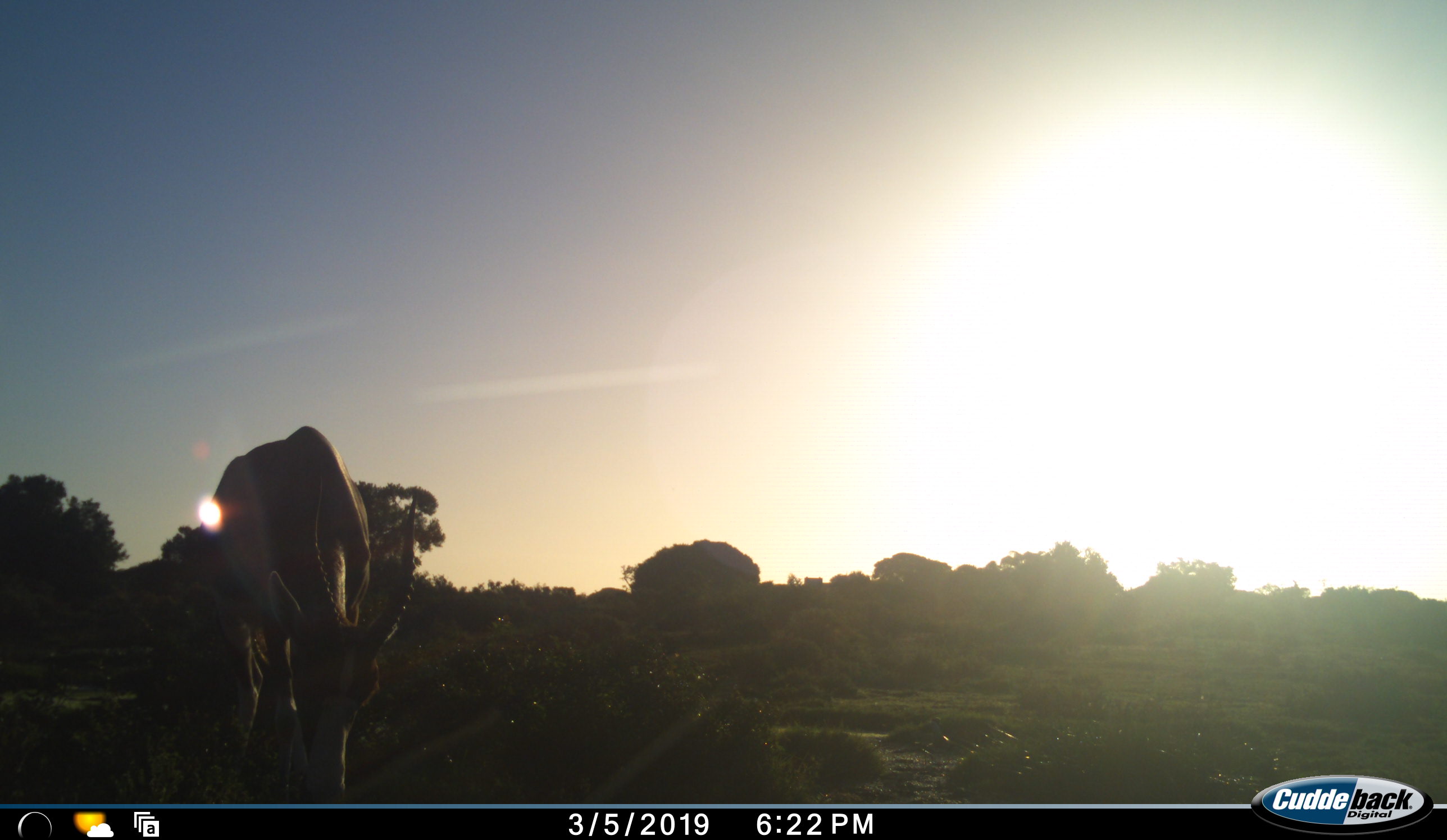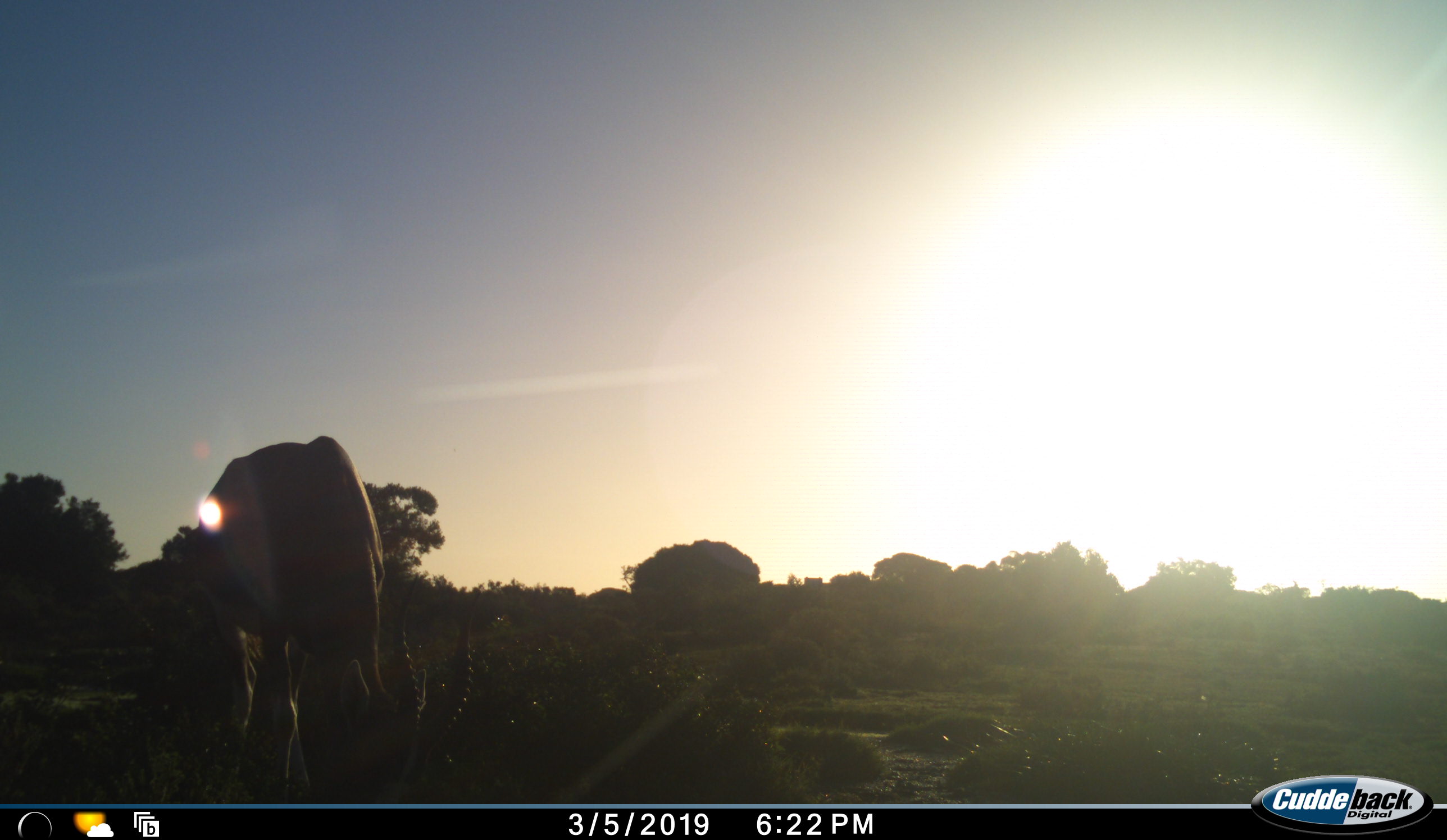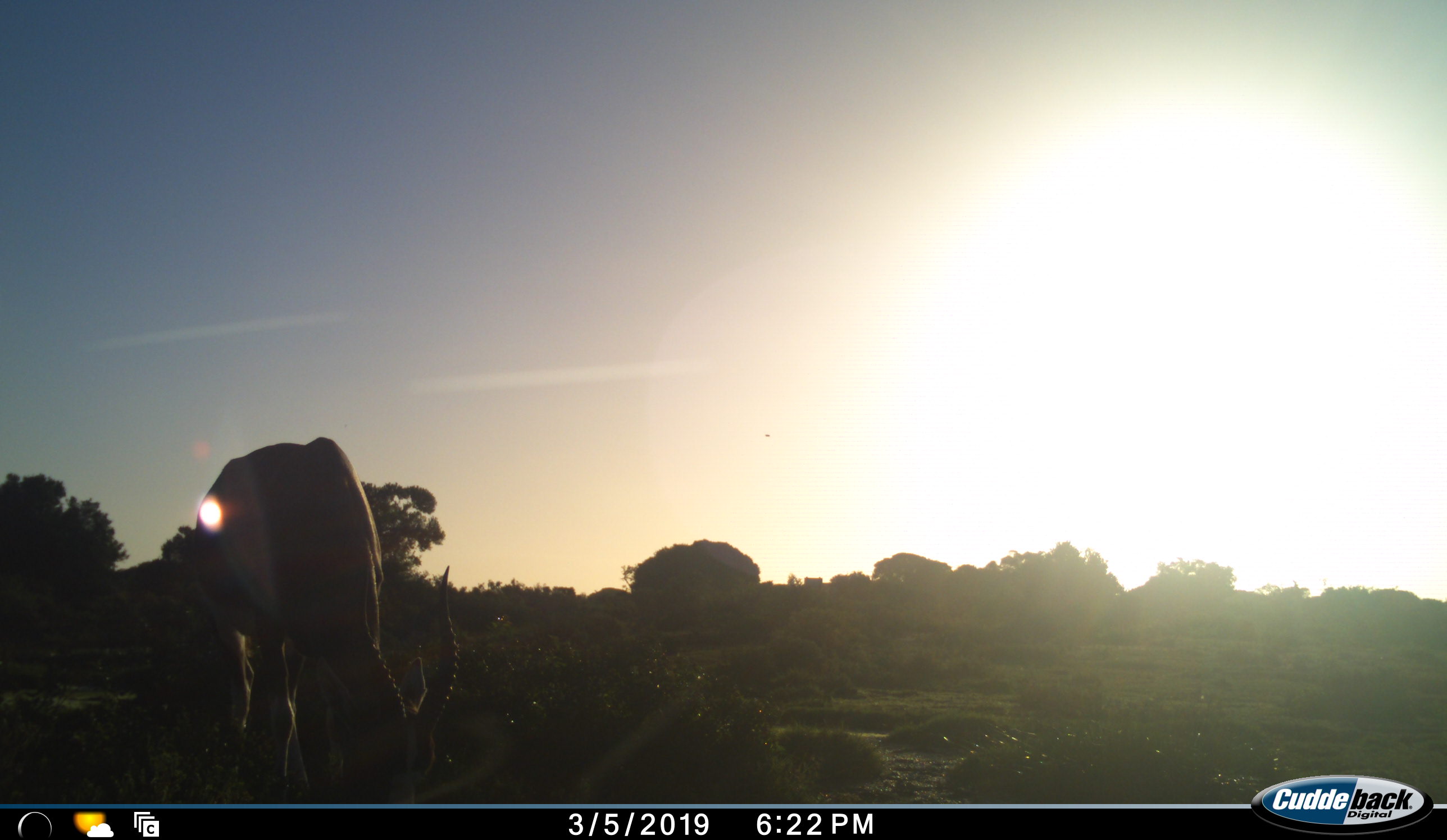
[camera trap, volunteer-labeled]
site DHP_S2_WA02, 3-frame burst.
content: unidentified animal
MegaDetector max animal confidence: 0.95